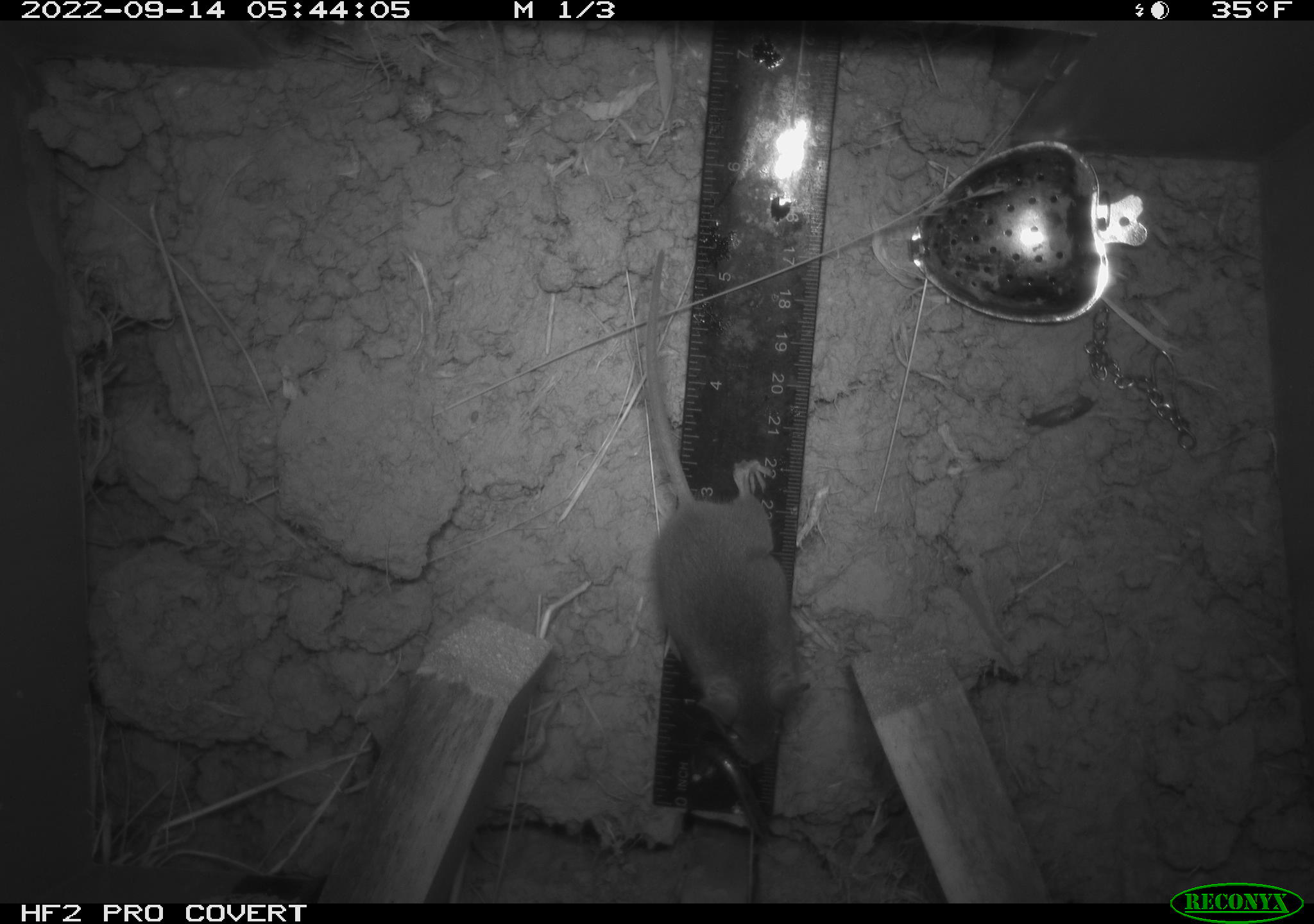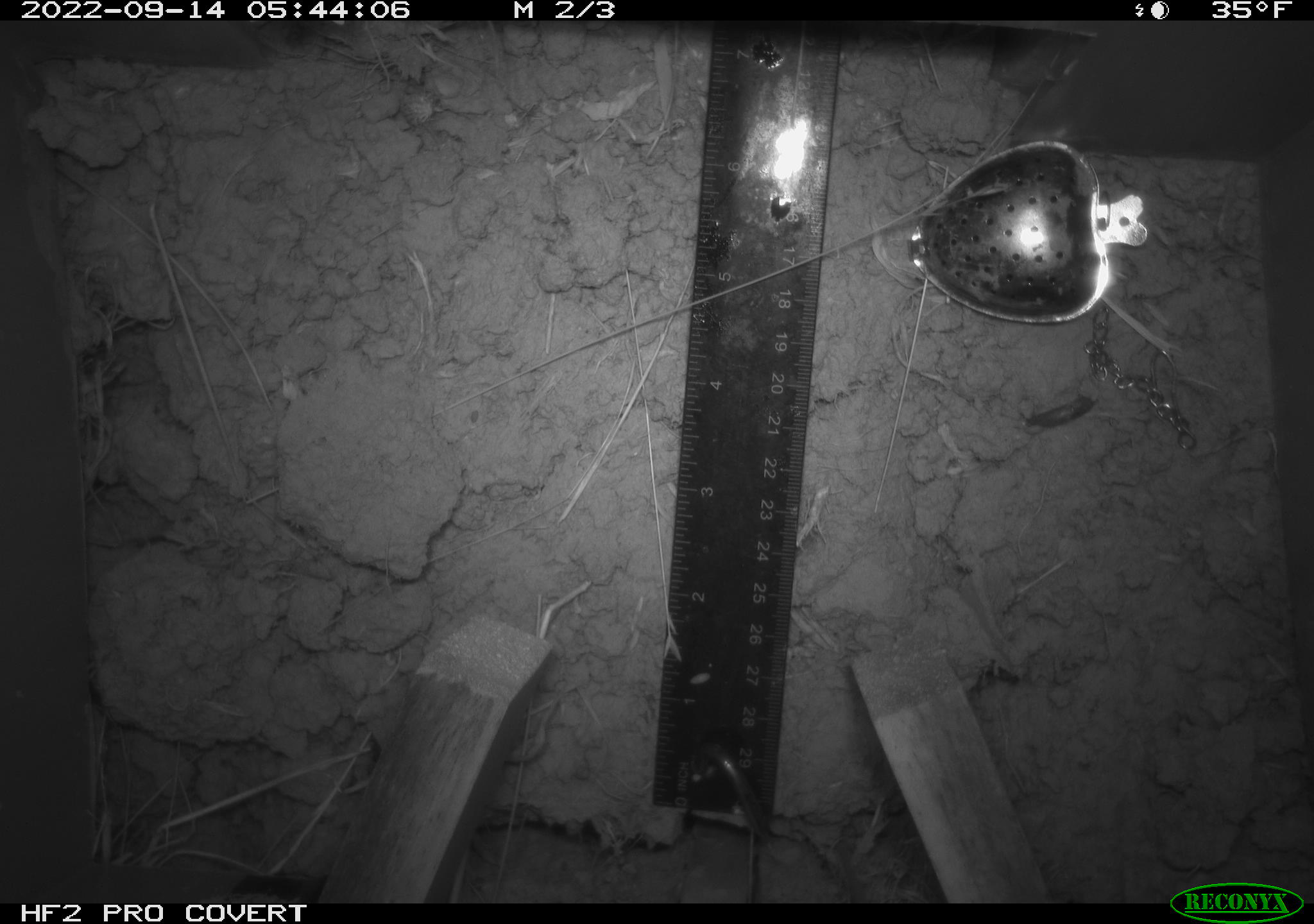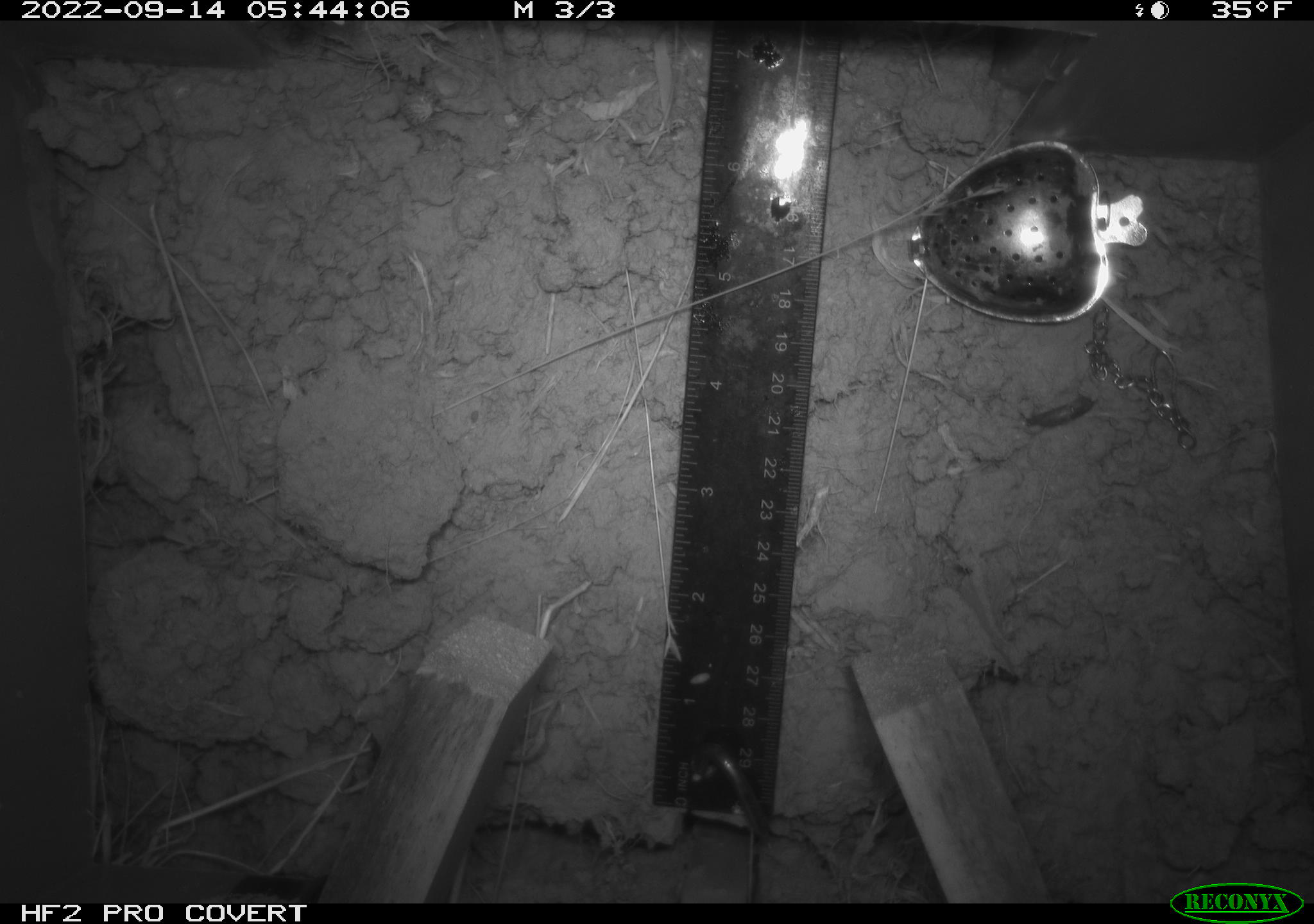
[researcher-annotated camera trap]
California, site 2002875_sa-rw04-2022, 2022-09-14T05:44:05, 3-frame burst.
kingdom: Animalia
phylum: Chordata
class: Mammalia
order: Rodentia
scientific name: Rodentia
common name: mouse species